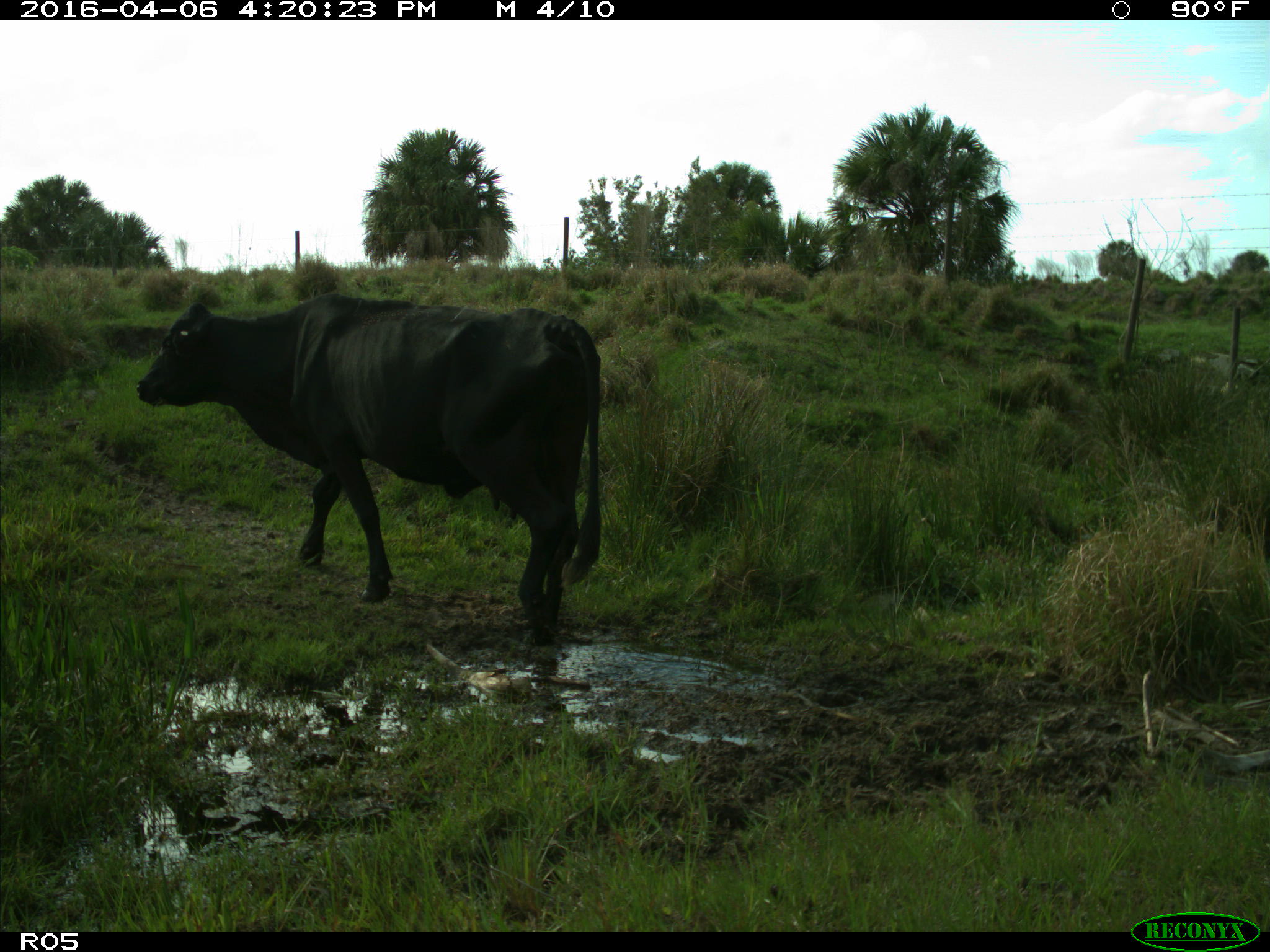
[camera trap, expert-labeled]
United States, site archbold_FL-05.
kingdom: Animalia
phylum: Chordata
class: Mammalia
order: Artiodactyla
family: Bovidae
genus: Bos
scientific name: Bos taurus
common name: domestic cow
Bos taurus (domestic cow).